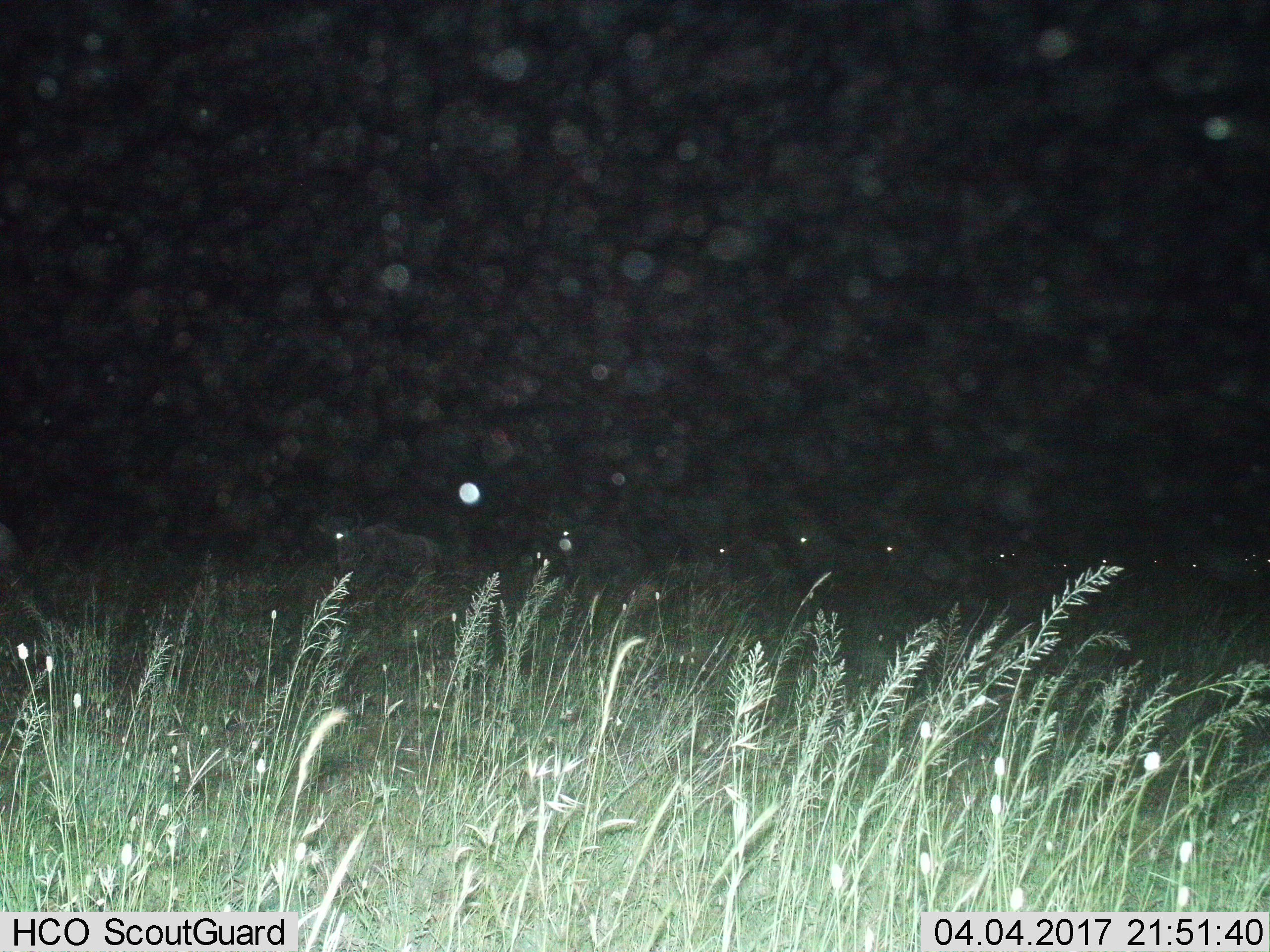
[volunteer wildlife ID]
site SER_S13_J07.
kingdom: Animalia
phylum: Chordata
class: Mammalia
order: Artiodactyla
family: Bovidae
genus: Connochaetes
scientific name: Connochaetes taurinus taurinus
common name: blue wildebeest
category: wildebeestblue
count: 11-50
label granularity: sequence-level